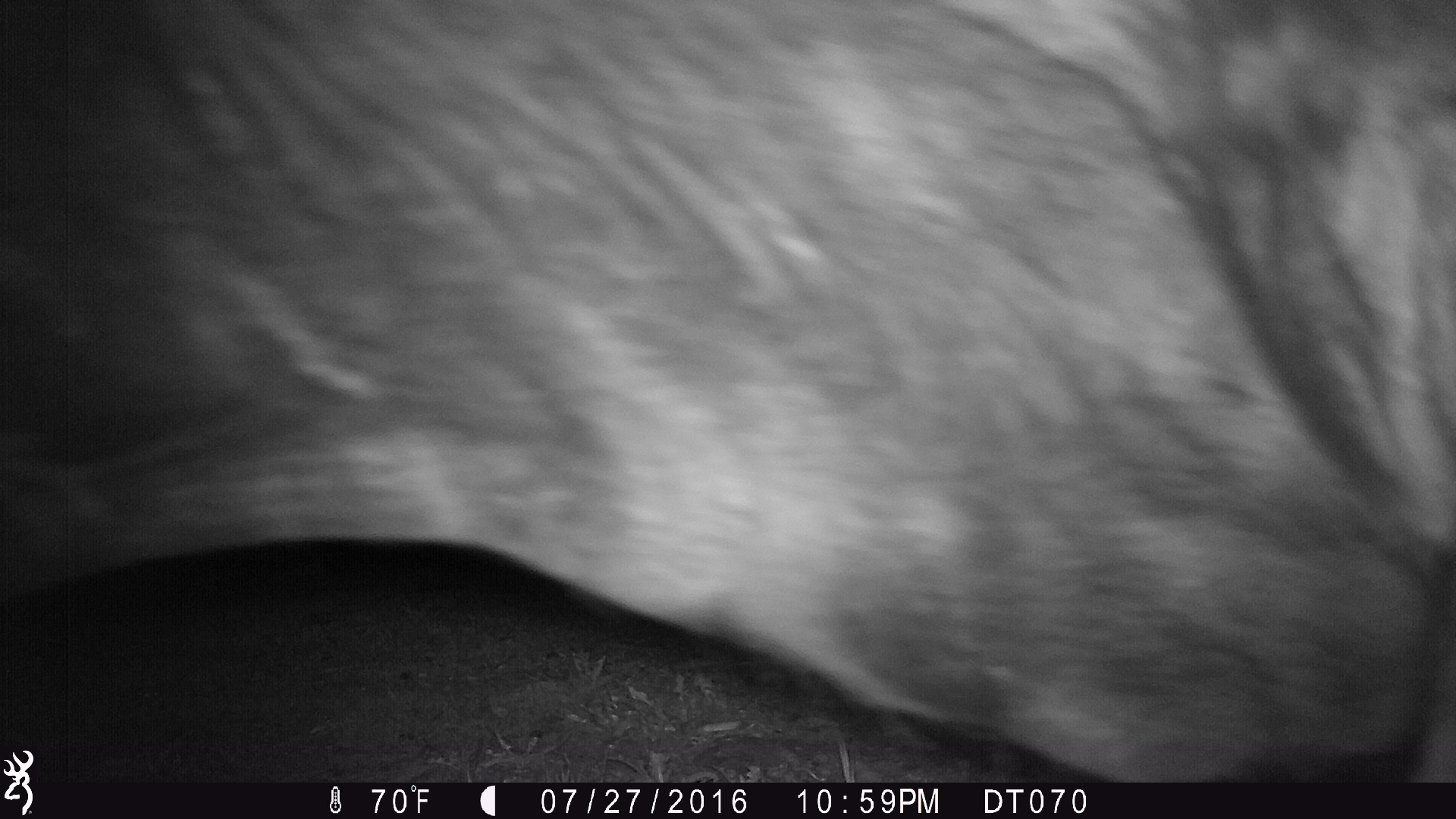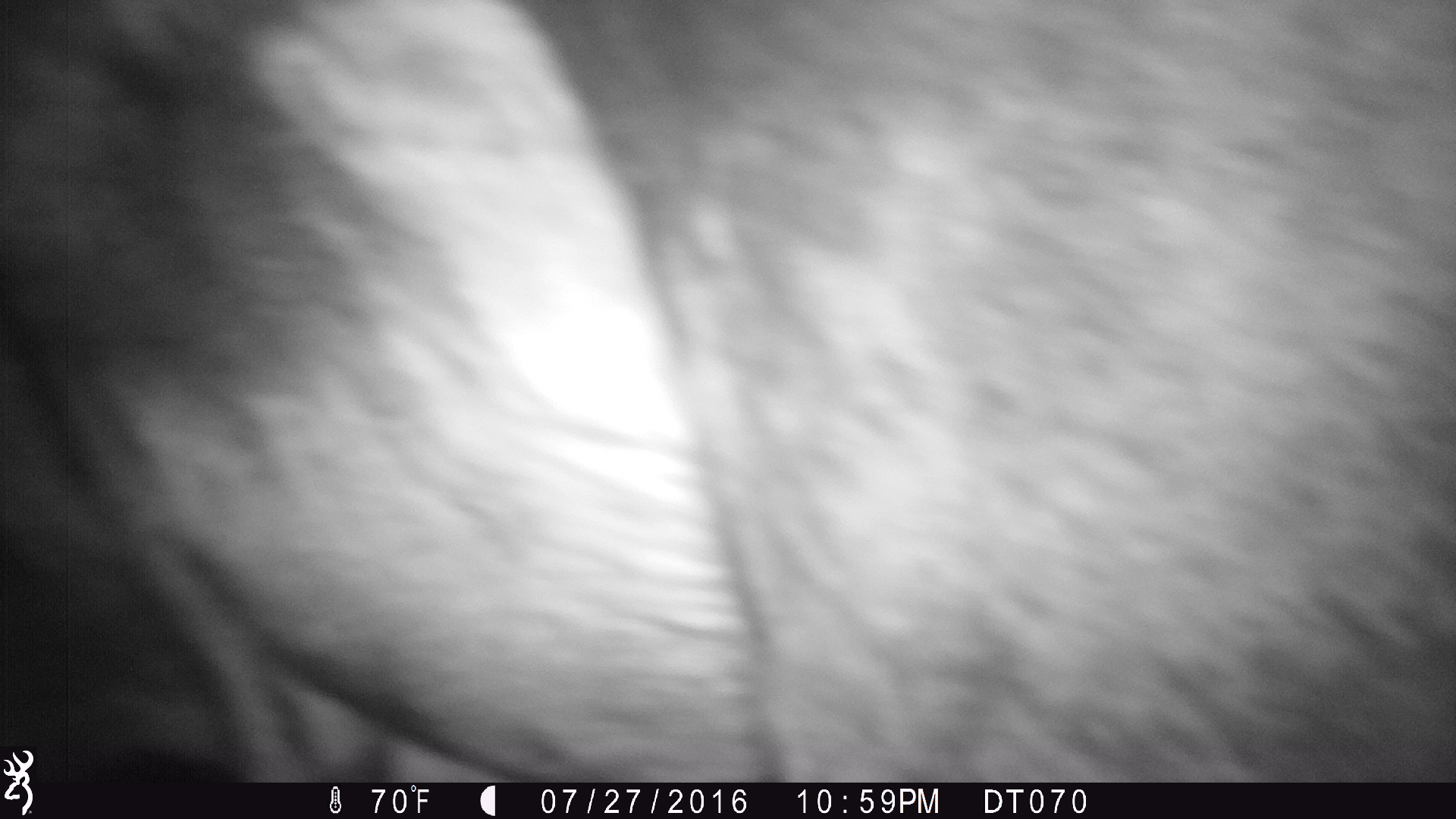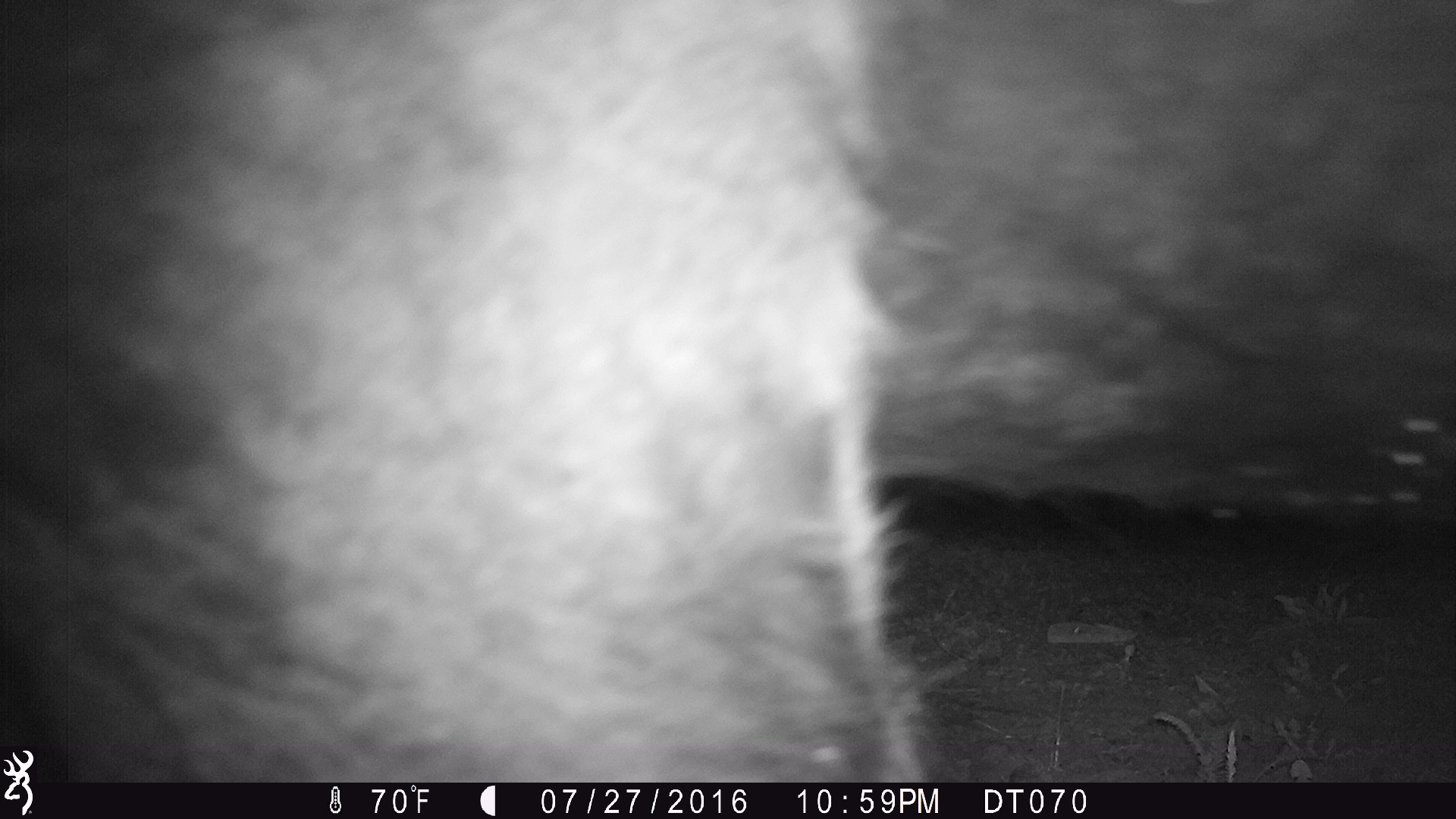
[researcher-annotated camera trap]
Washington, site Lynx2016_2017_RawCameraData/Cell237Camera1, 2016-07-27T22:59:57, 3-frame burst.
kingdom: Animalia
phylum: Chordata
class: Mammalia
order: Artiodactyla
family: Bovidae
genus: Bos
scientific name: Bos taurus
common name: domestic cattle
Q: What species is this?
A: Domestic cattle (Bos taurus).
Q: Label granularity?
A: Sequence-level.